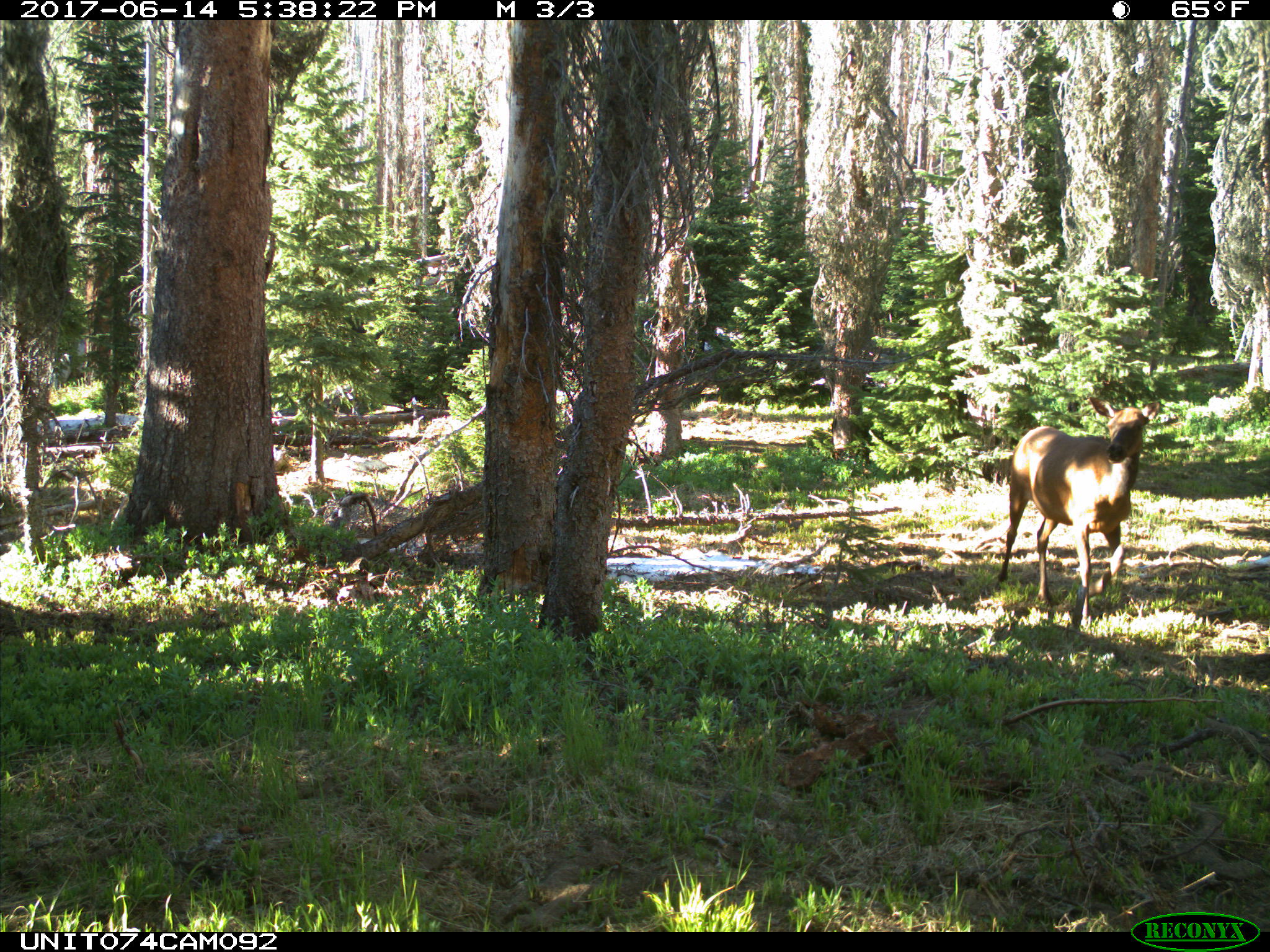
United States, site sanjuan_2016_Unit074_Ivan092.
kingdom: Animalia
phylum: Chordata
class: Mammalia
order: Artiodactyla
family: Cervidae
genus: Cervus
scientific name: Cervus elaphus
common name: red deer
Cervus elaphus (red deer).